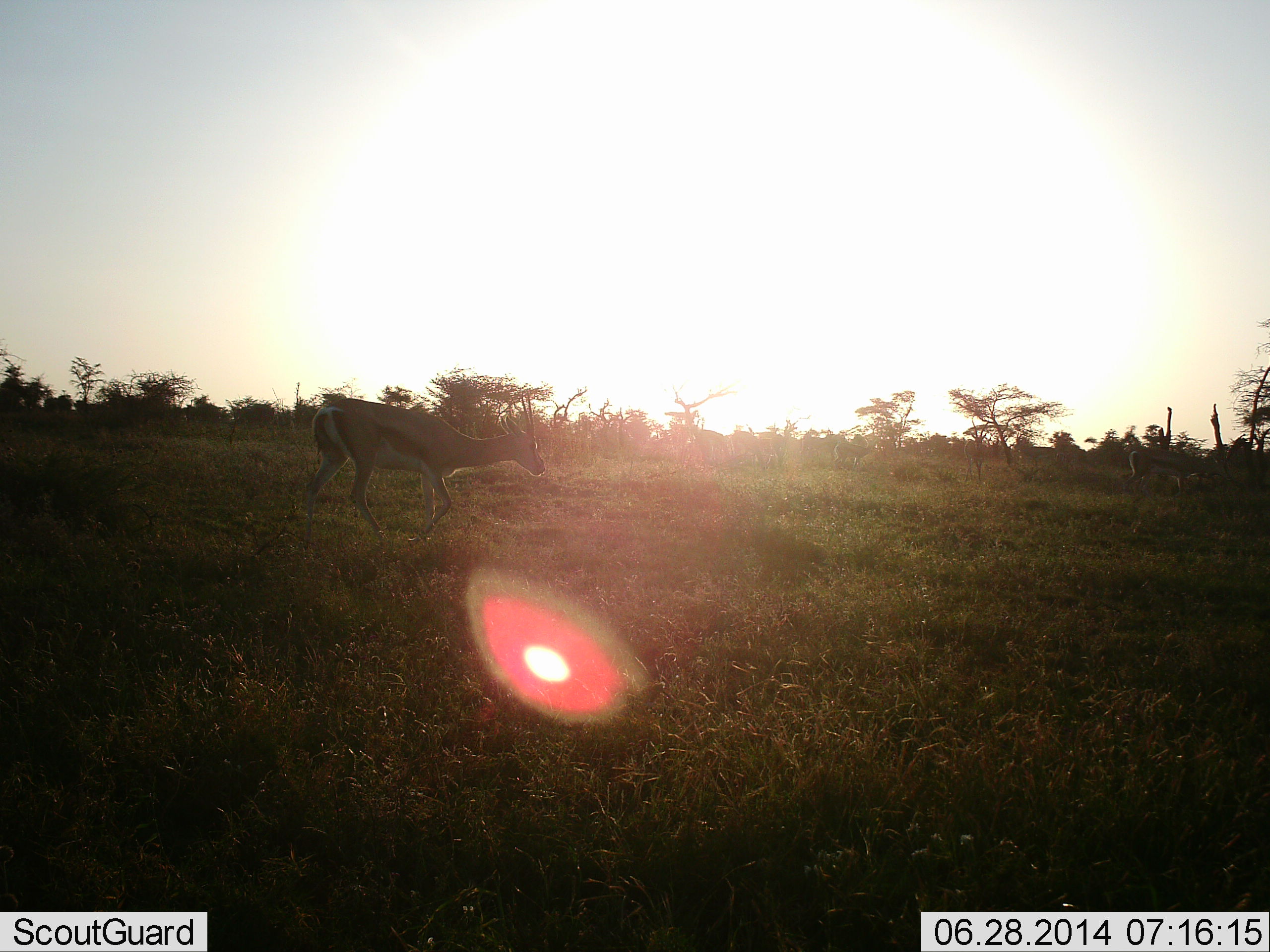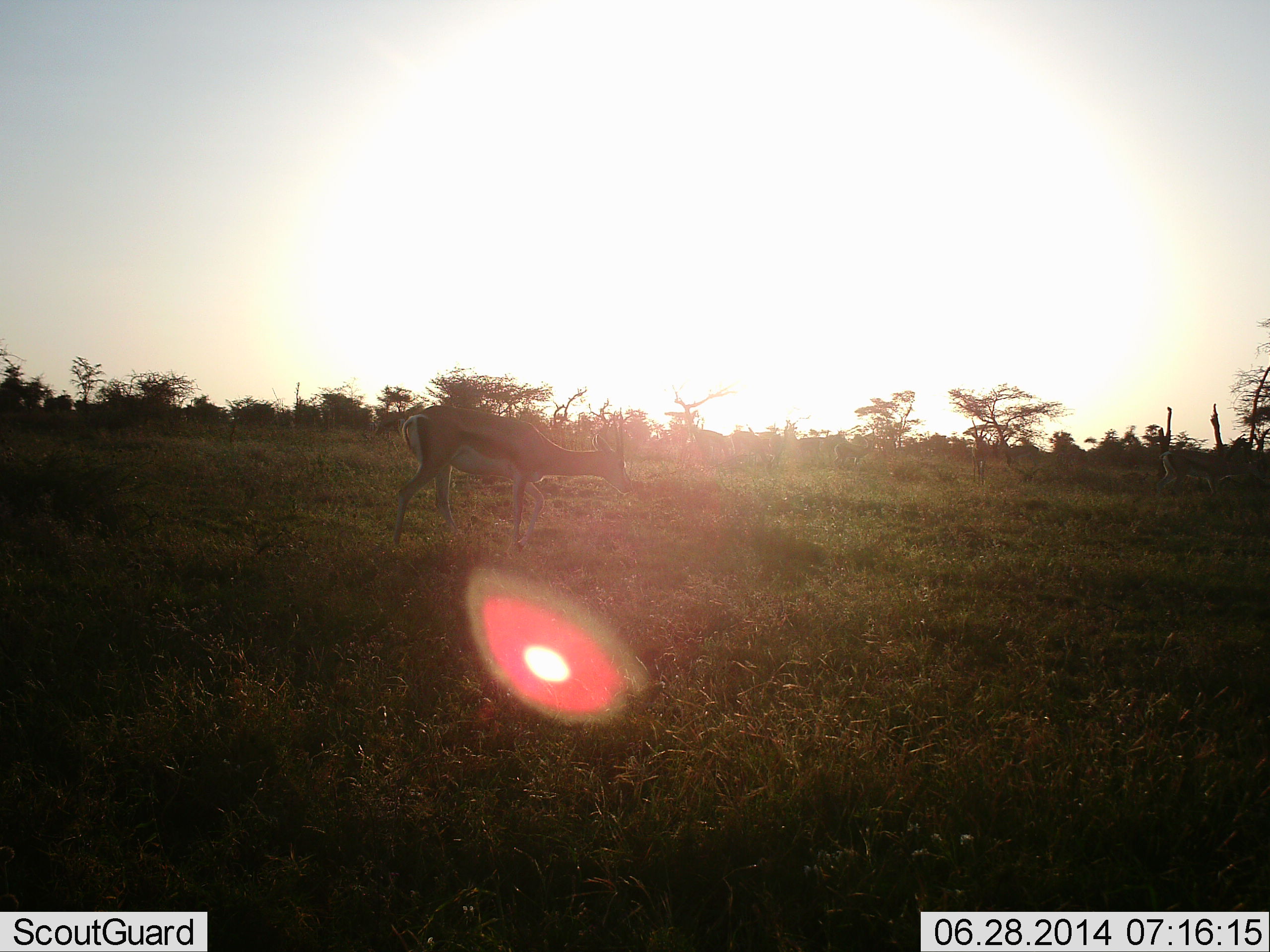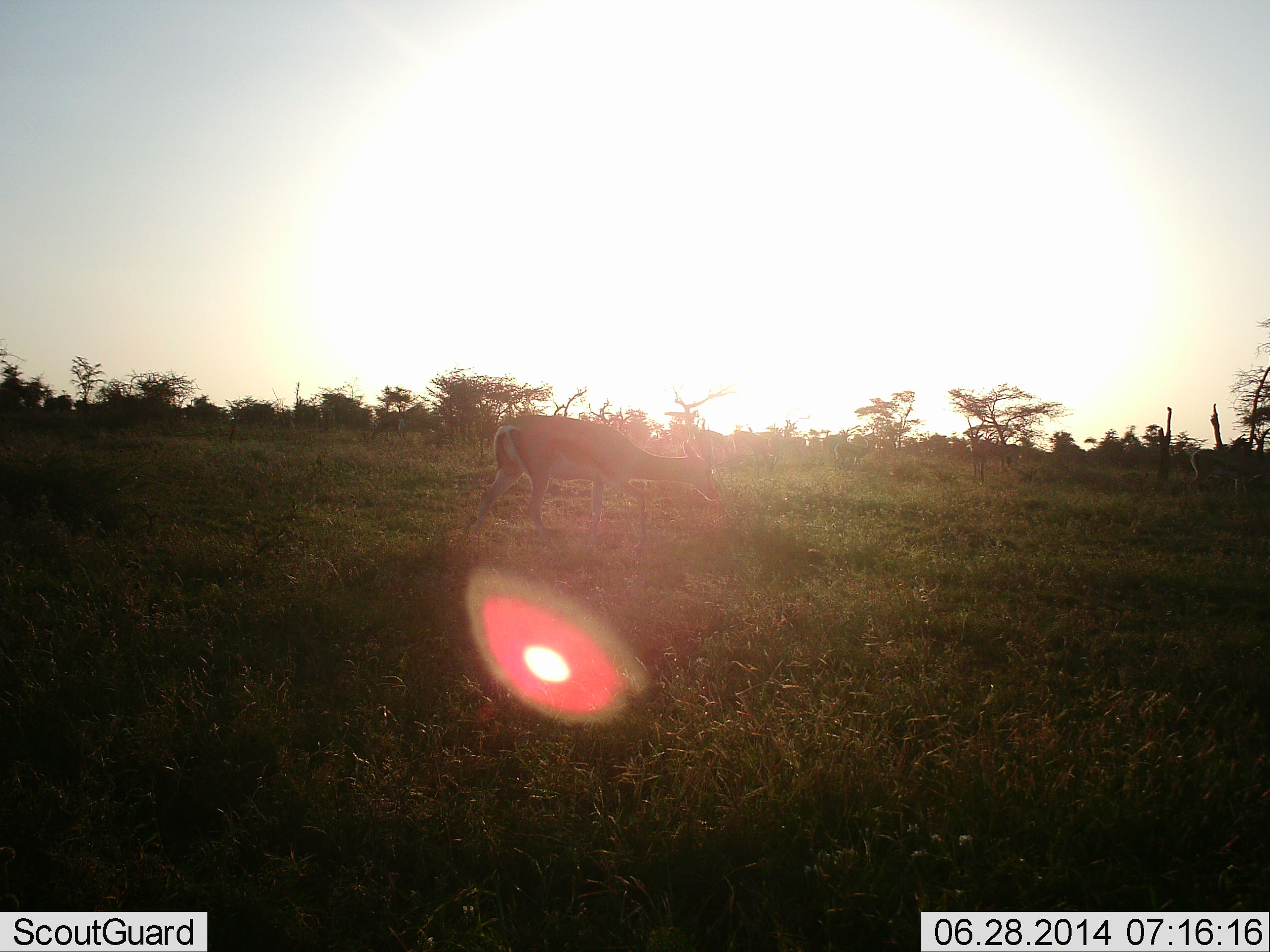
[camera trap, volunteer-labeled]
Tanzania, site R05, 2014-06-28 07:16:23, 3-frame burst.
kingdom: Animalia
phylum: Chordata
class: Mammalia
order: Artiodactyla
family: Bovidae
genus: Eudorcas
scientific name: Eudorcas thomsonii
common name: thomson's gazelle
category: gazellethomsons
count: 1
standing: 10%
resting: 0%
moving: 90%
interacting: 0%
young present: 0%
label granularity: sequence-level